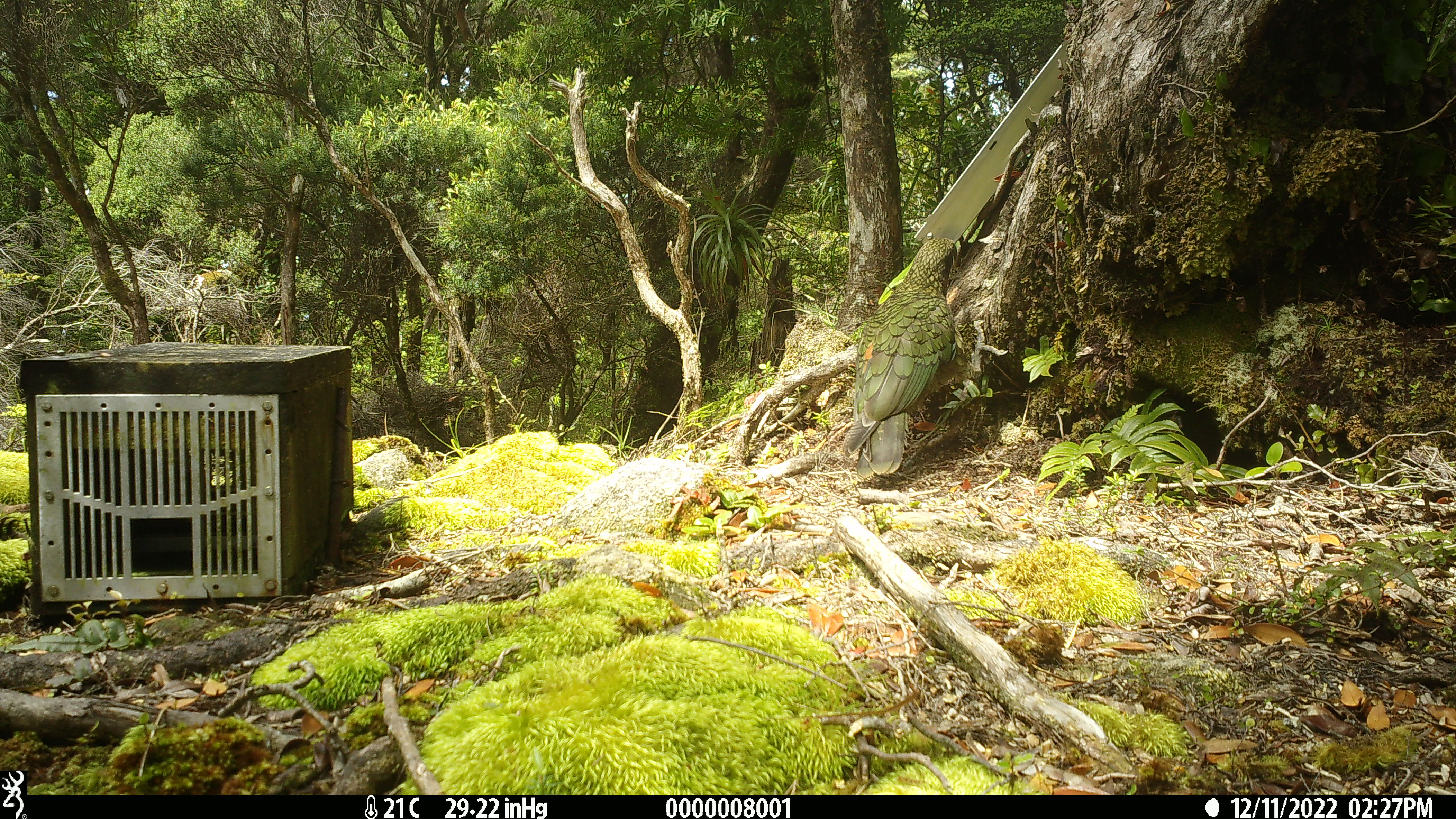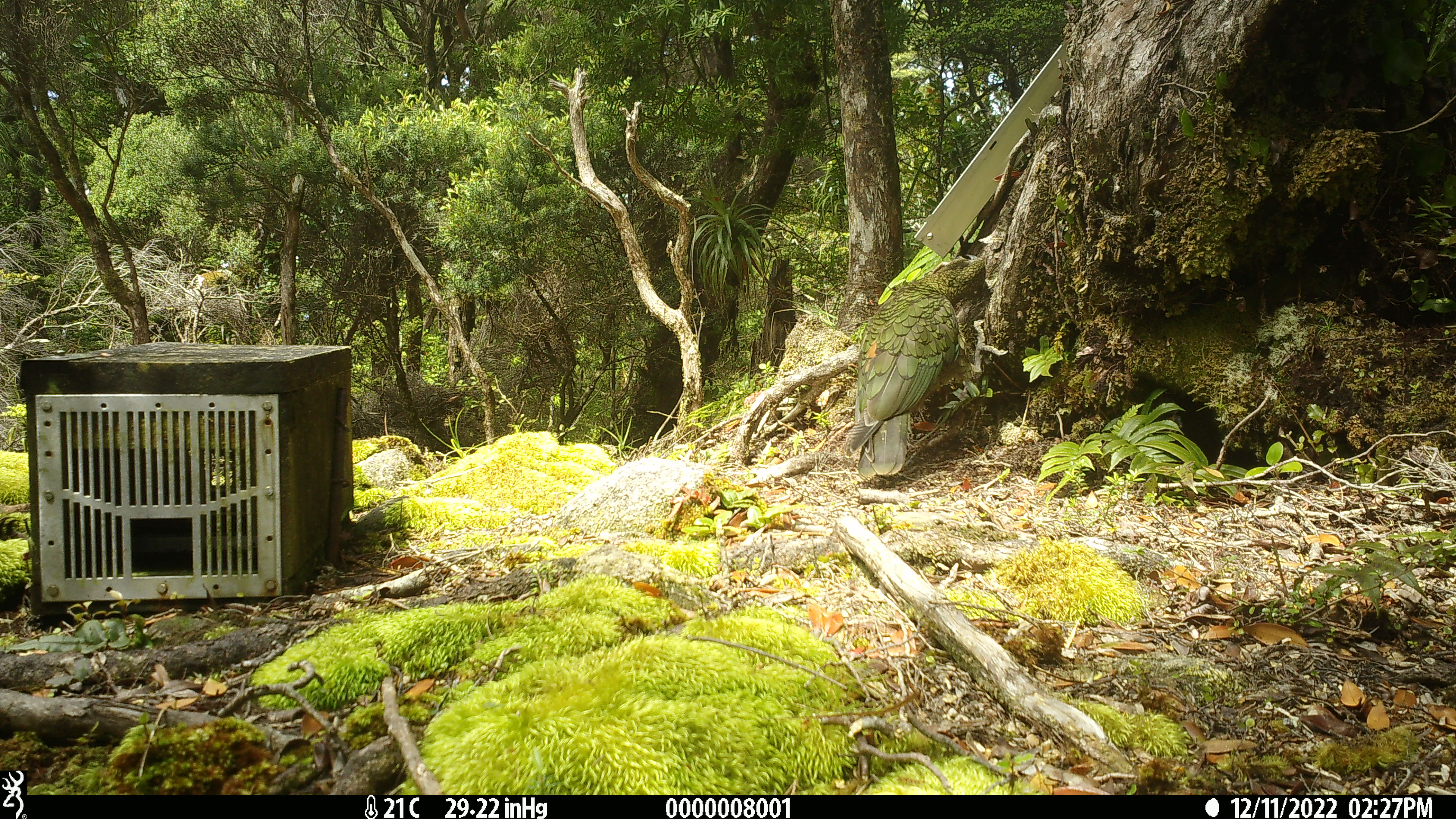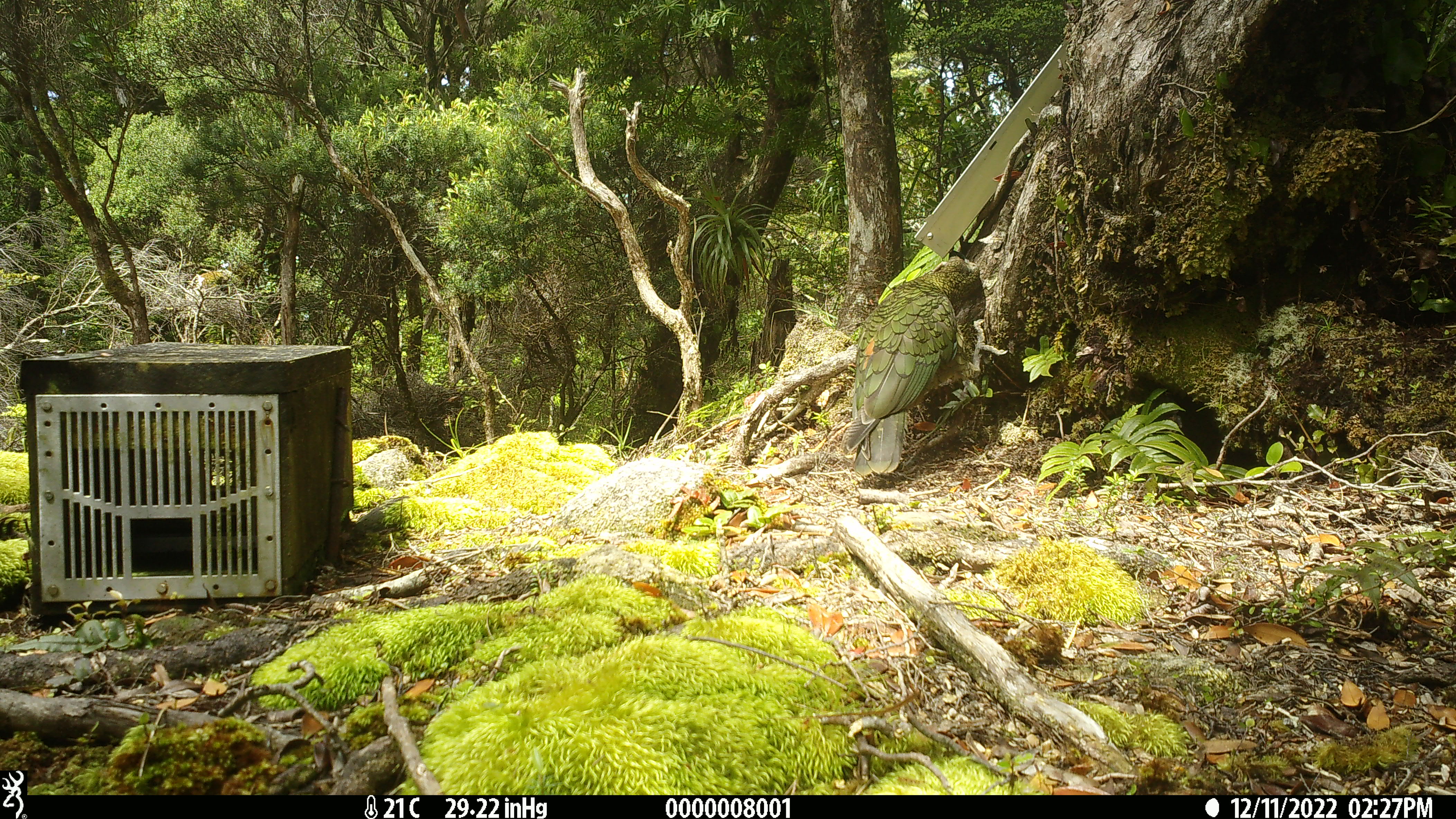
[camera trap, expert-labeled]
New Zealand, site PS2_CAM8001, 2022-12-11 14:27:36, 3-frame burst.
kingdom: Animalia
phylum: Chordata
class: Aves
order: Psittaciformes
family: Strigopidae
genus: Nestor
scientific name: Nestor notabilis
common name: kea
Kea (Nestor notabilis).